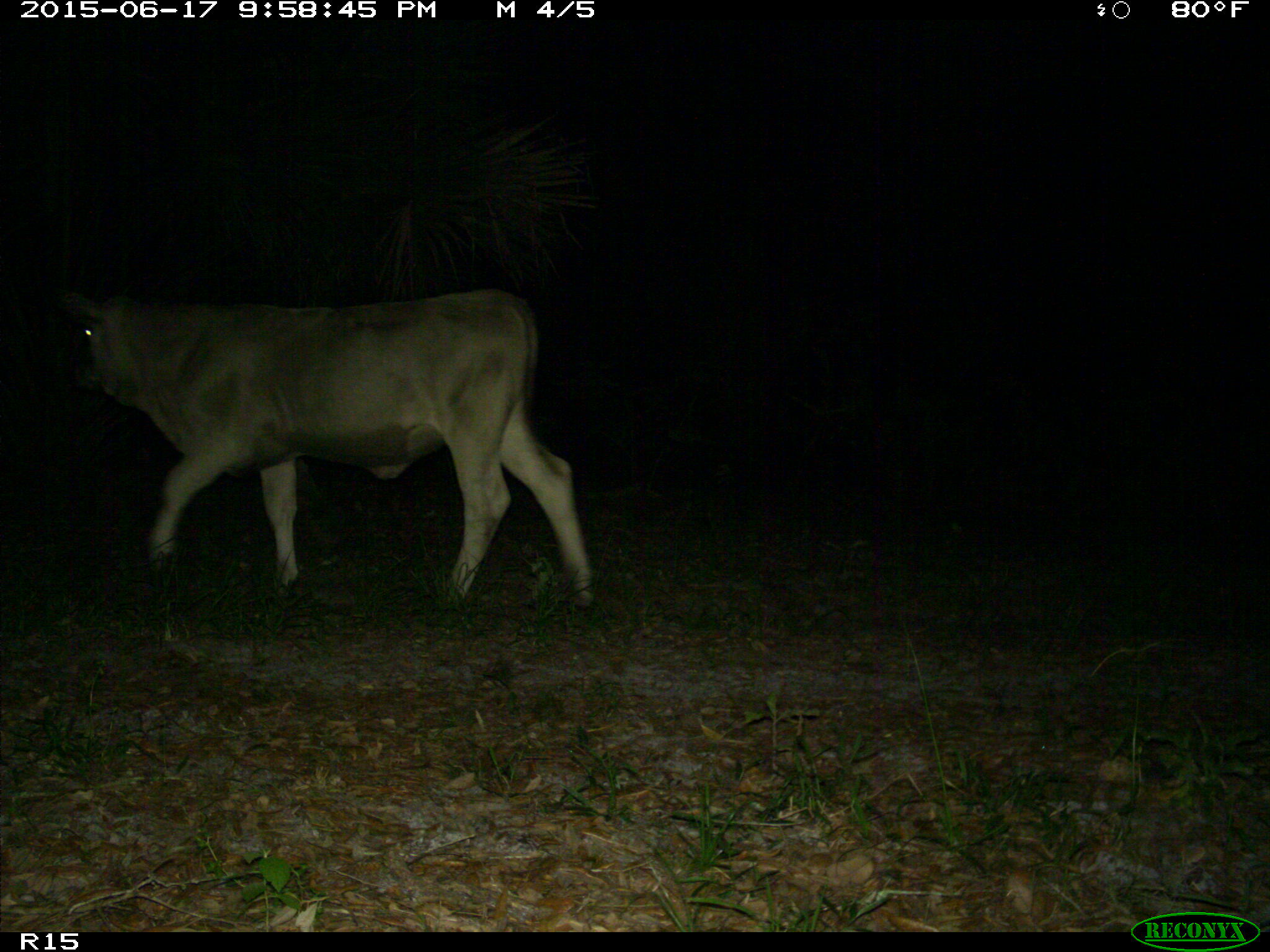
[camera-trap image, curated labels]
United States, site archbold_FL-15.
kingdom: Animalia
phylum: Chordata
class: Mammalia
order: Artiodactyla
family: Bovidae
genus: Bos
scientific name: Bos taurus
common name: domestic cow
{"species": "Bos taurus (domestic cow)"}